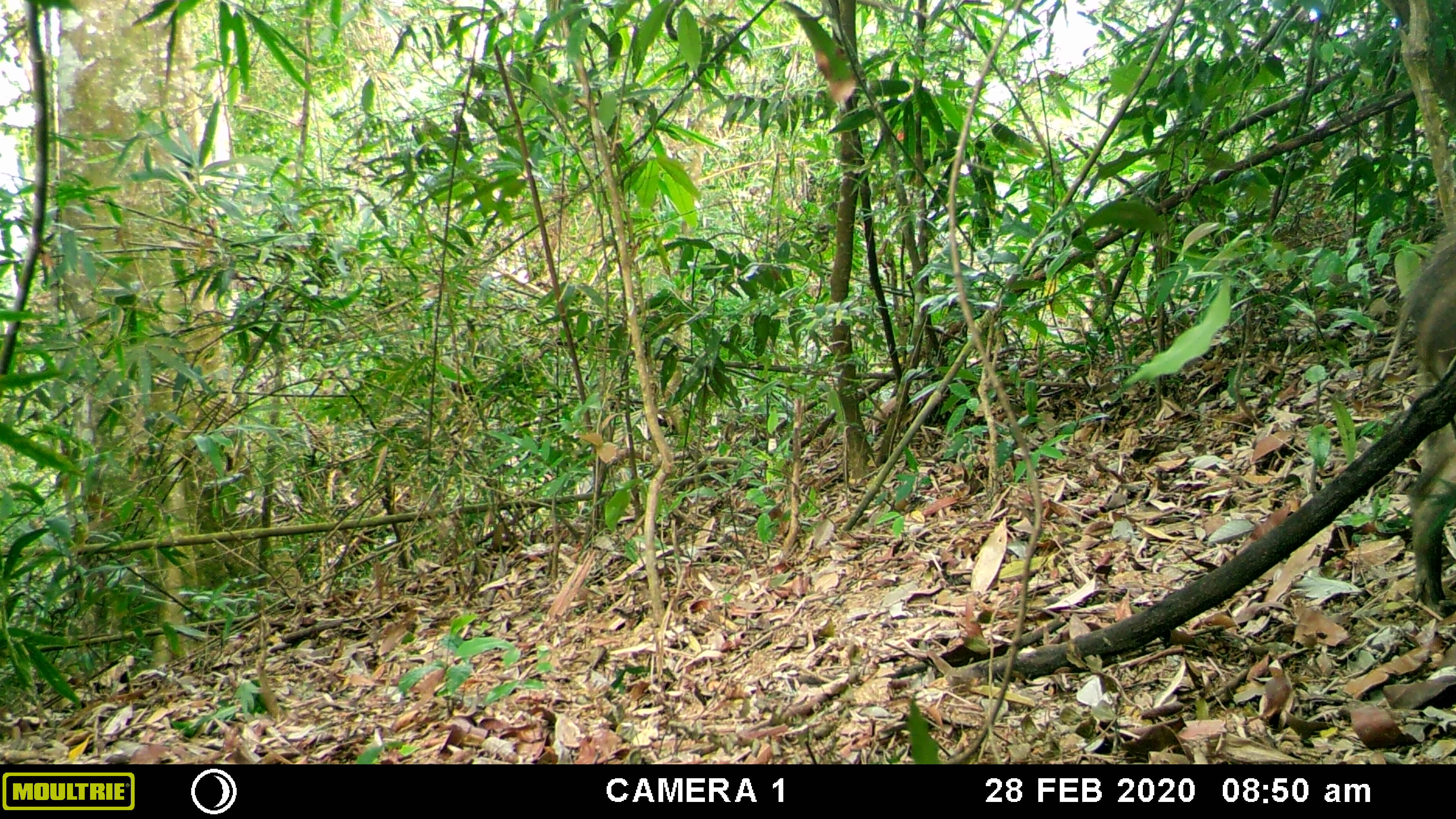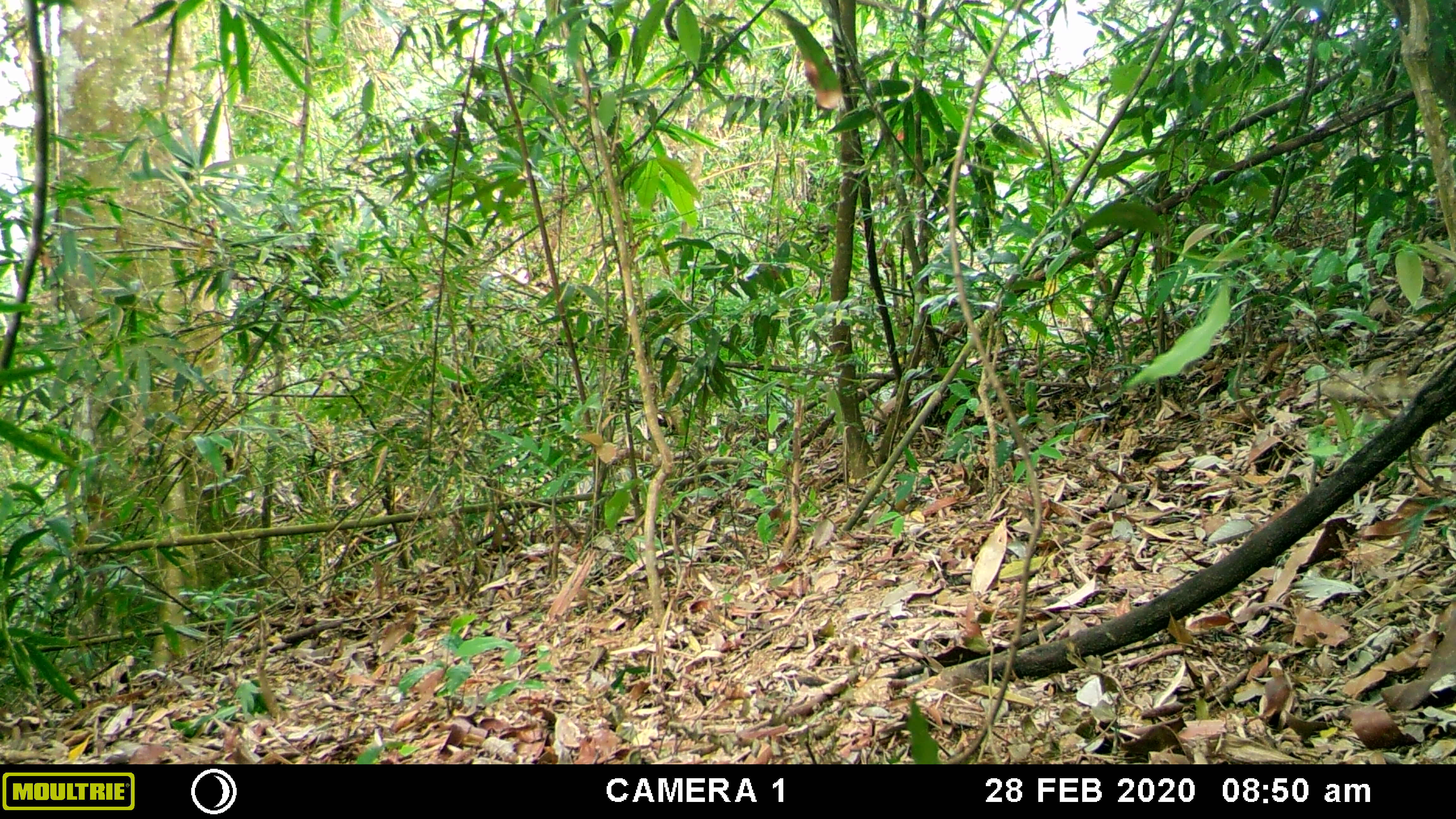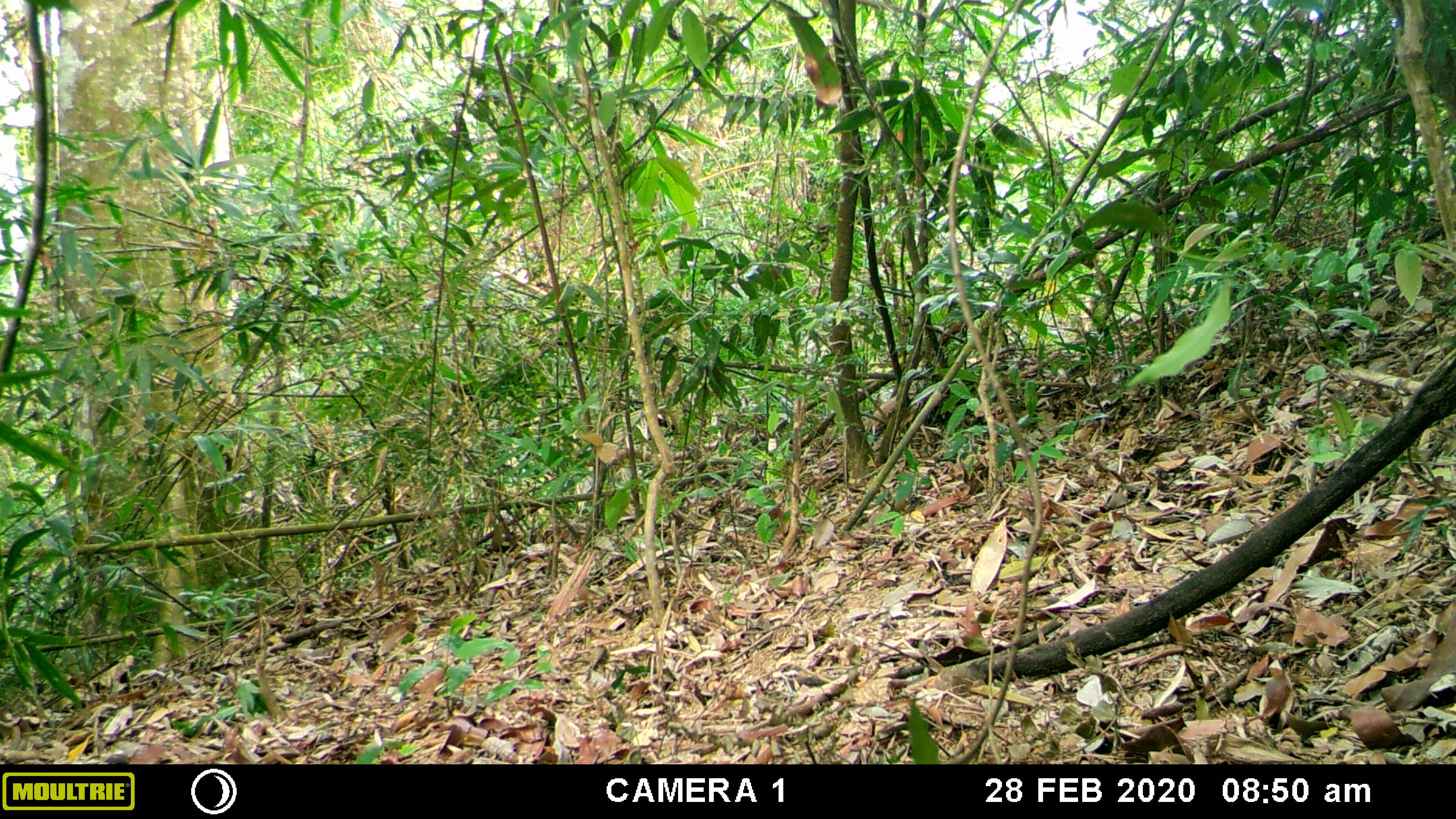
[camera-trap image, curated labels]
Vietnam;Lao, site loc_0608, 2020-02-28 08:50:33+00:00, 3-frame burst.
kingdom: Animalia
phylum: Chordata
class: Mammalia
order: Artiodactyla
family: Suidae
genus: Sus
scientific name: Sus scrofa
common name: eurasian wild pig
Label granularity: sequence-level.